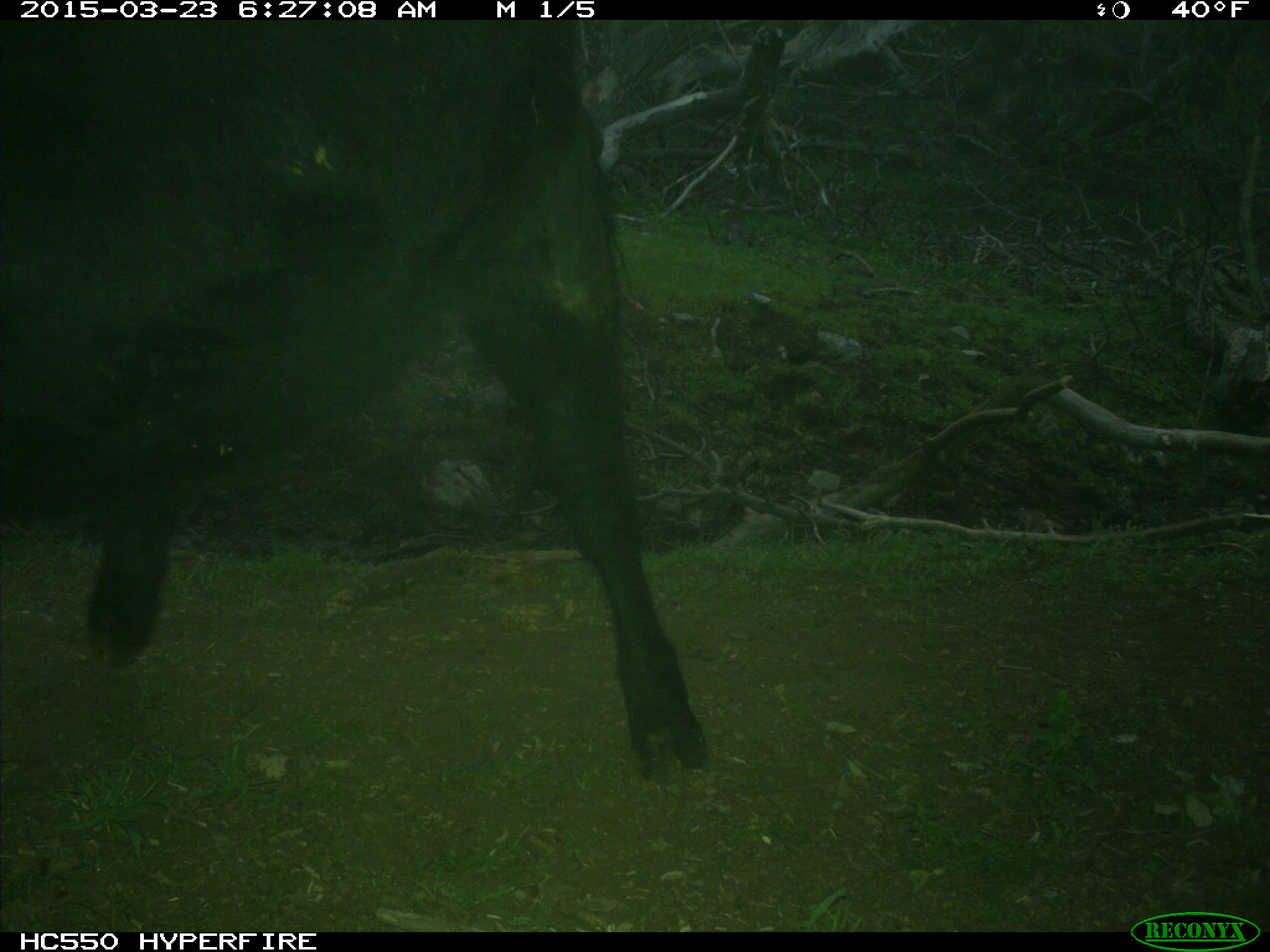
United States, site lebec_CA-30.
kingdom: Animalia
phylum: Chordata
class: Mammalia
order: Artiodactyla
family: Bovidae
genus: Bos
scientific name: Bos taurus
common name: domestic cow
Bos taurus (domestic cow).